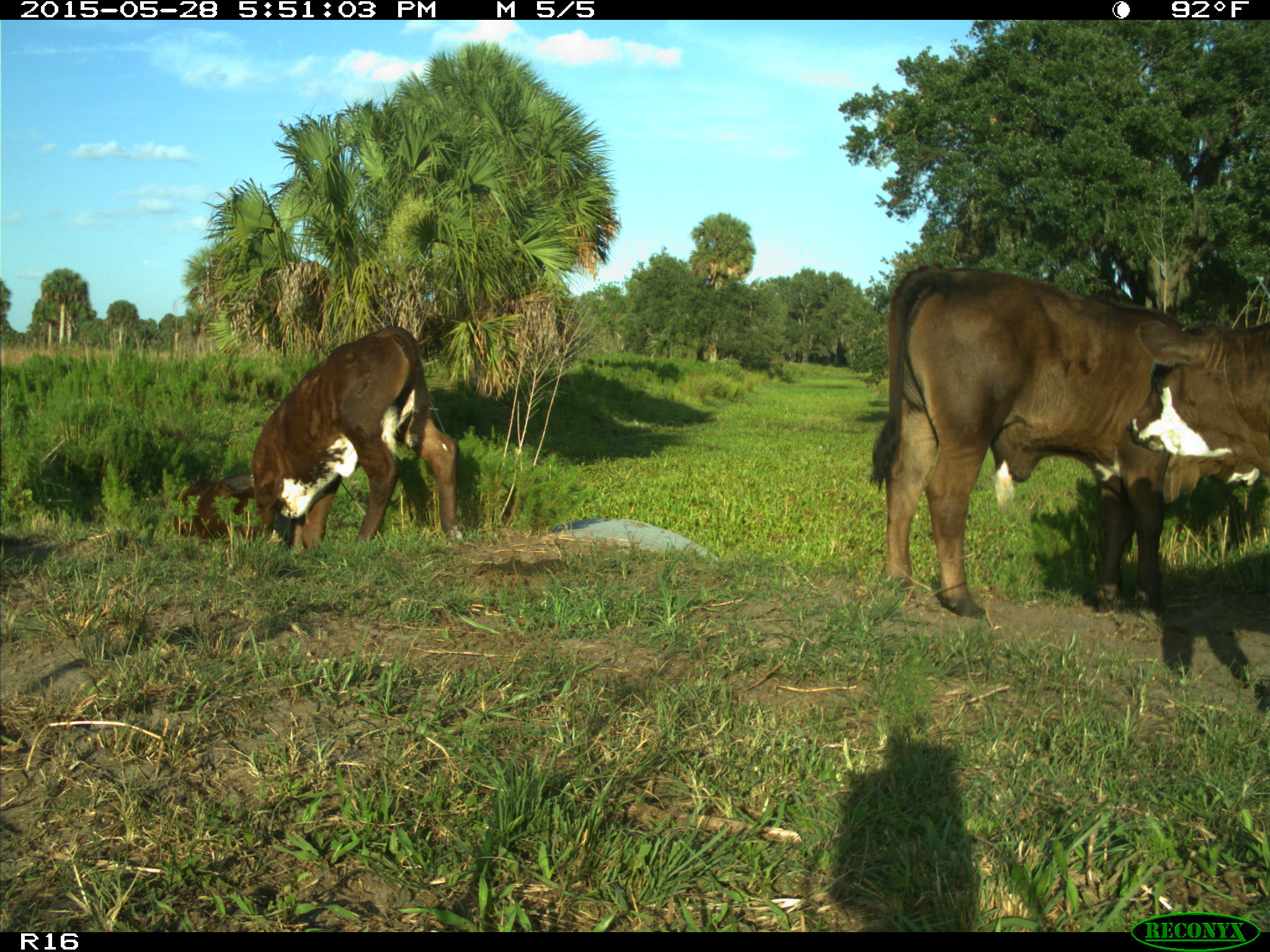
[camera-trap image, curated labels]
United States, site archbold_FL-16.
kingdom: Animalia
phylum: Chordata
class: Mammalia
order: Artiodactyla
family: Bovidae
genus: Bos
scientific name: Bos taurus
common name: domestic cow